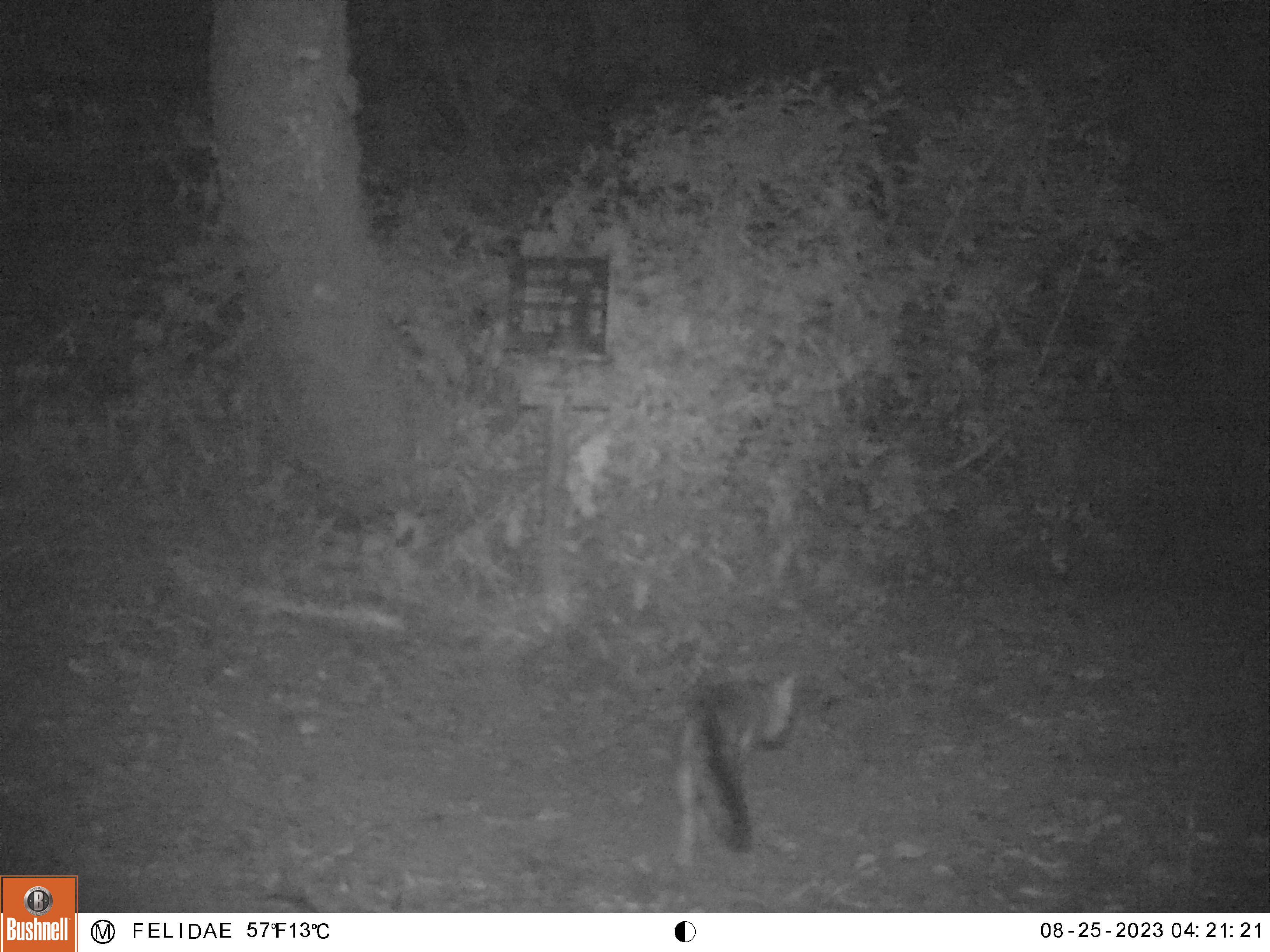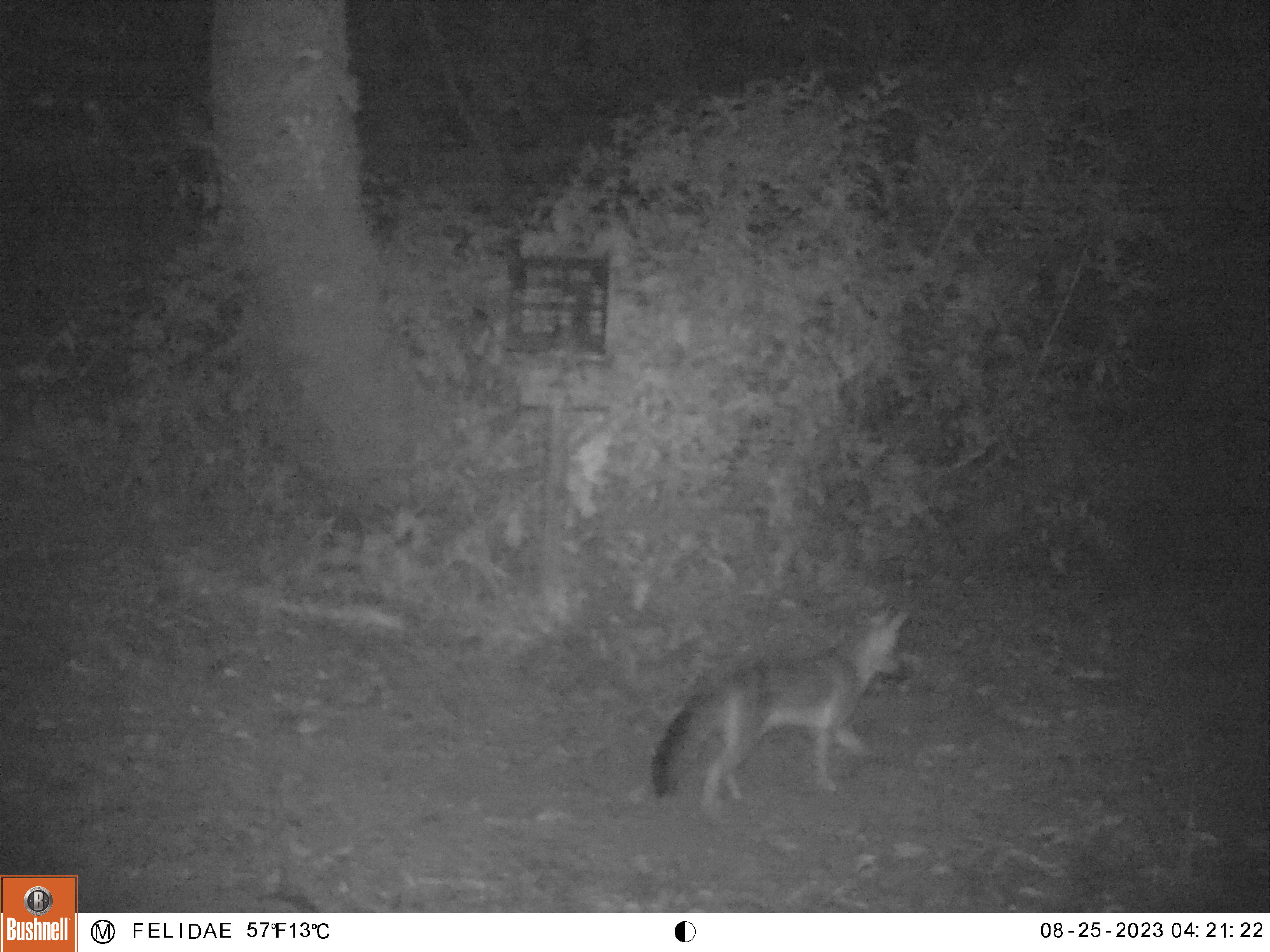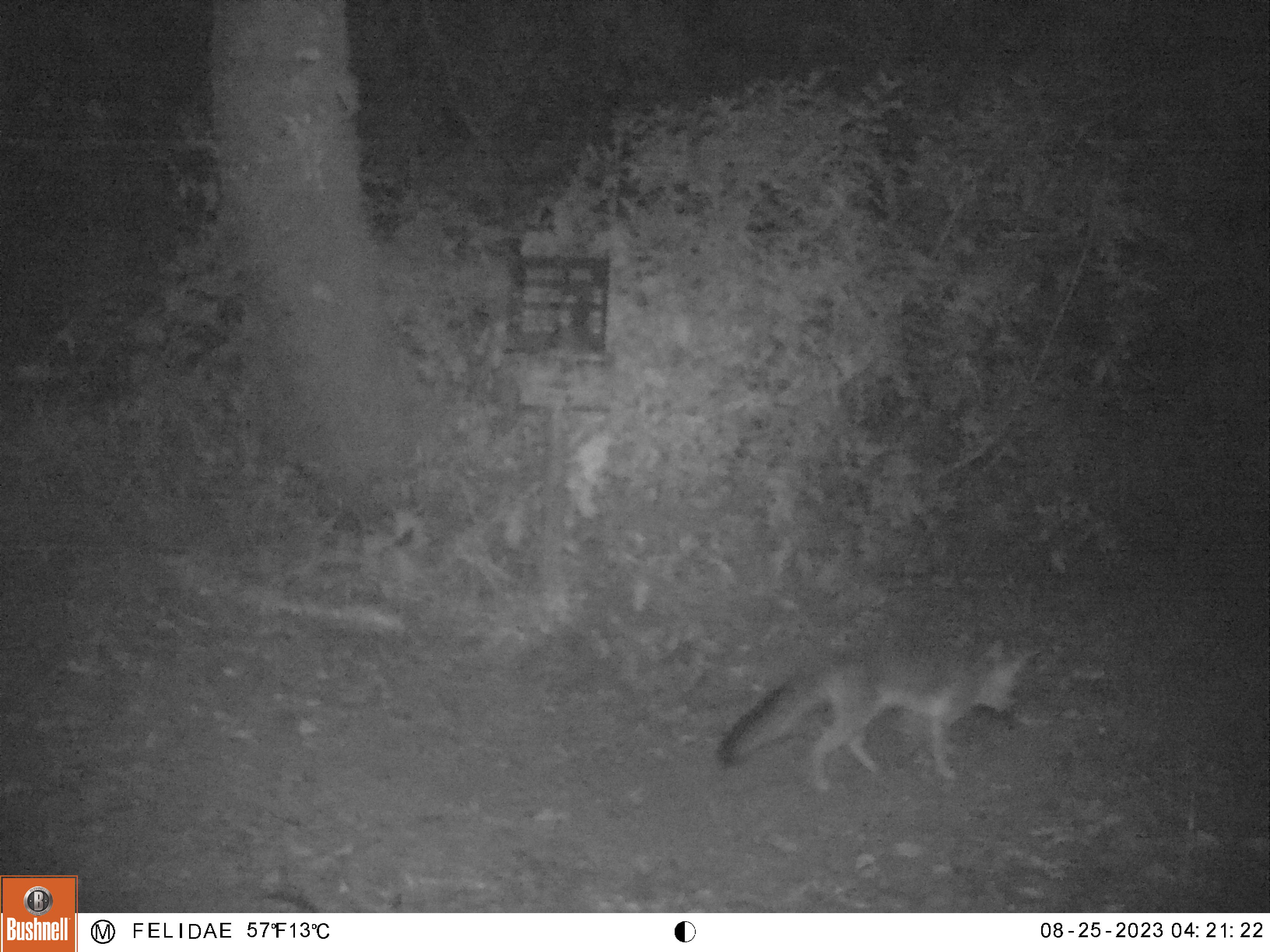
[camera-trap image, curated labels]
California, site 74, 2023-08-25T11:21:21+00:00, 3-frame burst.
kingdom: Animalia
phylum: Chordata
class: Mammalia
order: Carnivora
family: Canidae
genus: Urocyon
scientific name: Urocyon cinereoargenteus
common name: gray fox